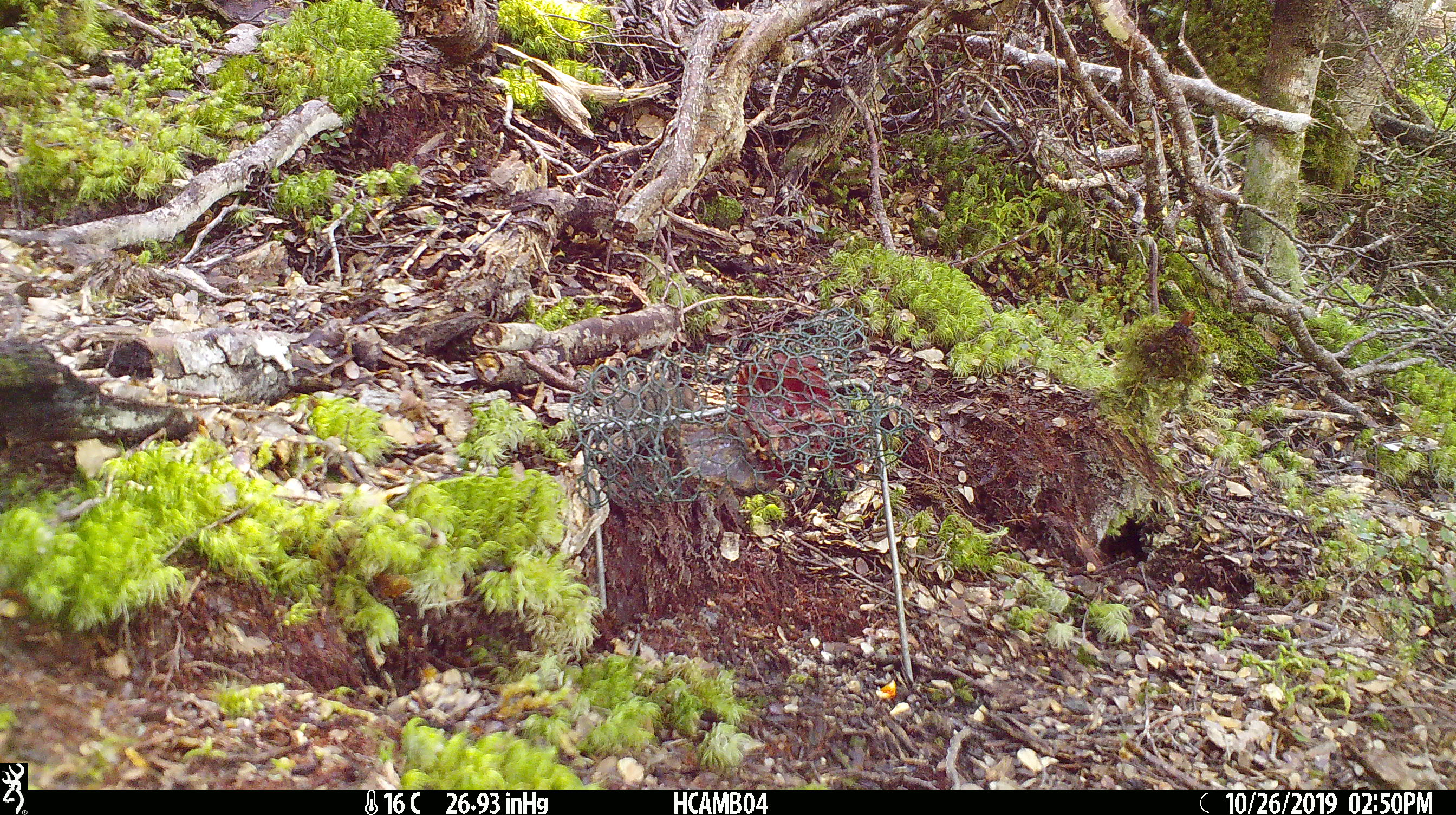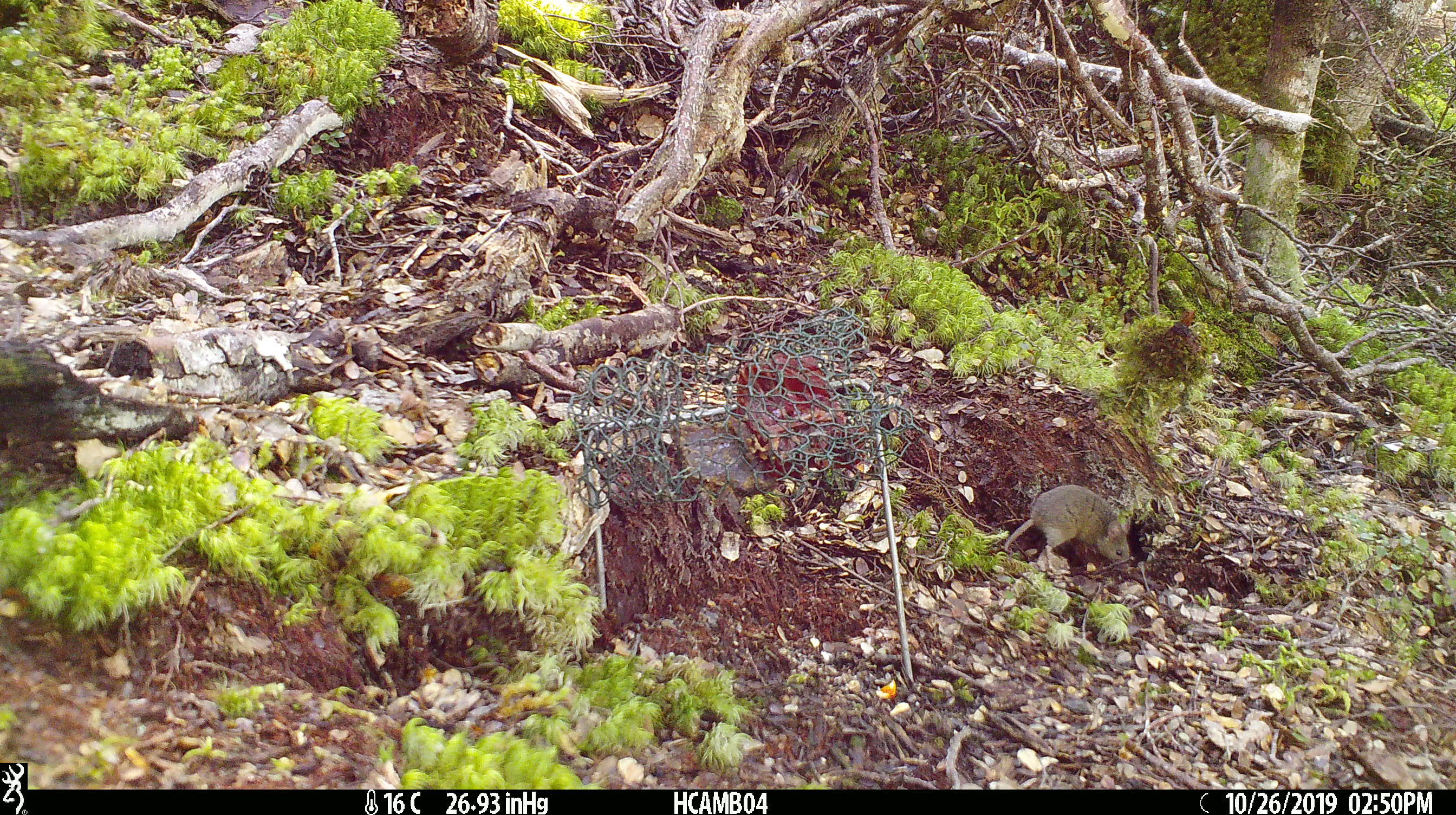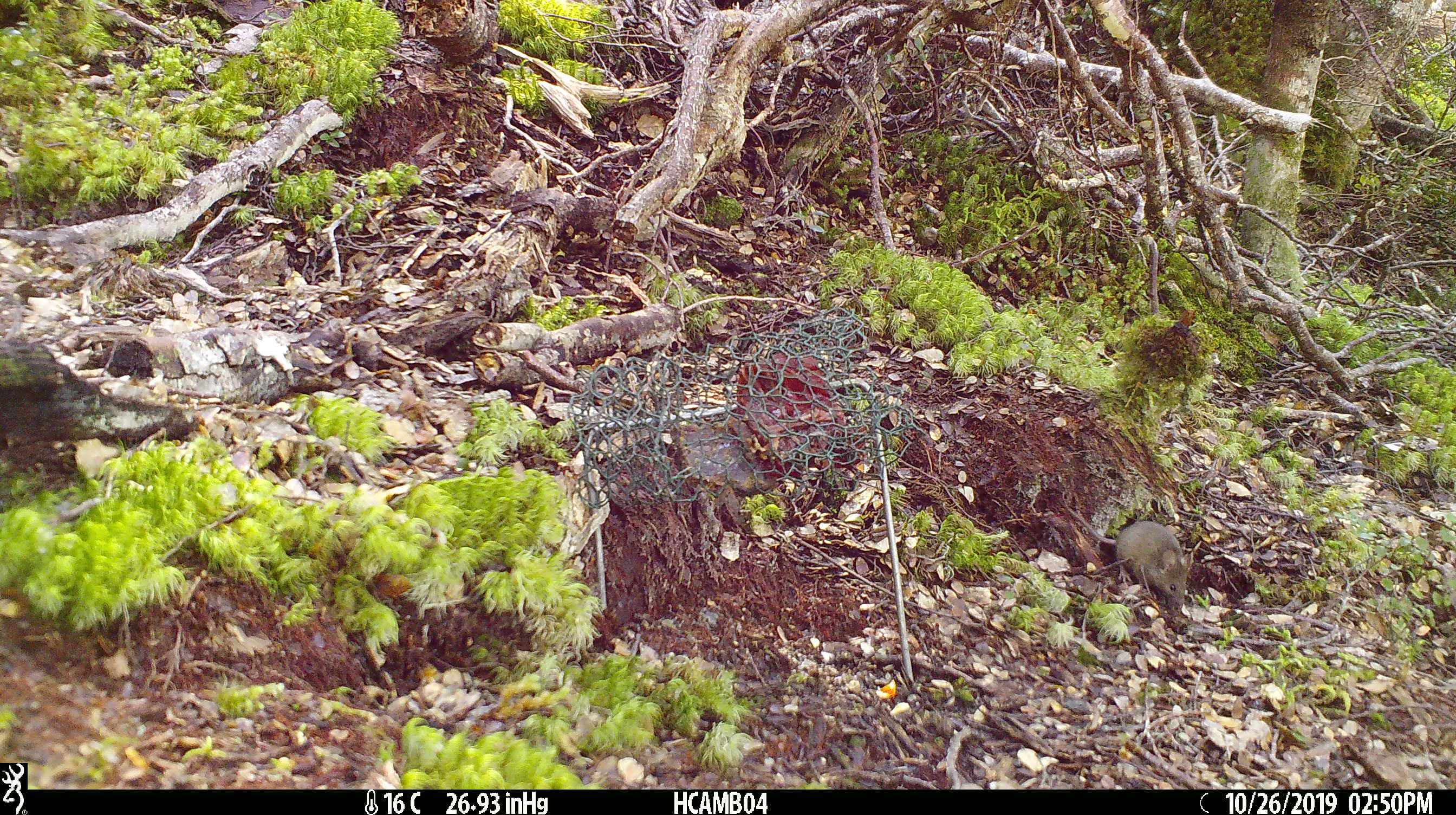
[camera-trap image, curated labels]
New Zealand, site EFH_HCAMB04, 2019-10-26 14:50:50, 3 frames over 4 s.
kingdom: Animalia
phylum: Chordata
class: Mammalia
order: Rodentia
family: Muridae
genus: Mus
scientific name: Mus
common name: mouse